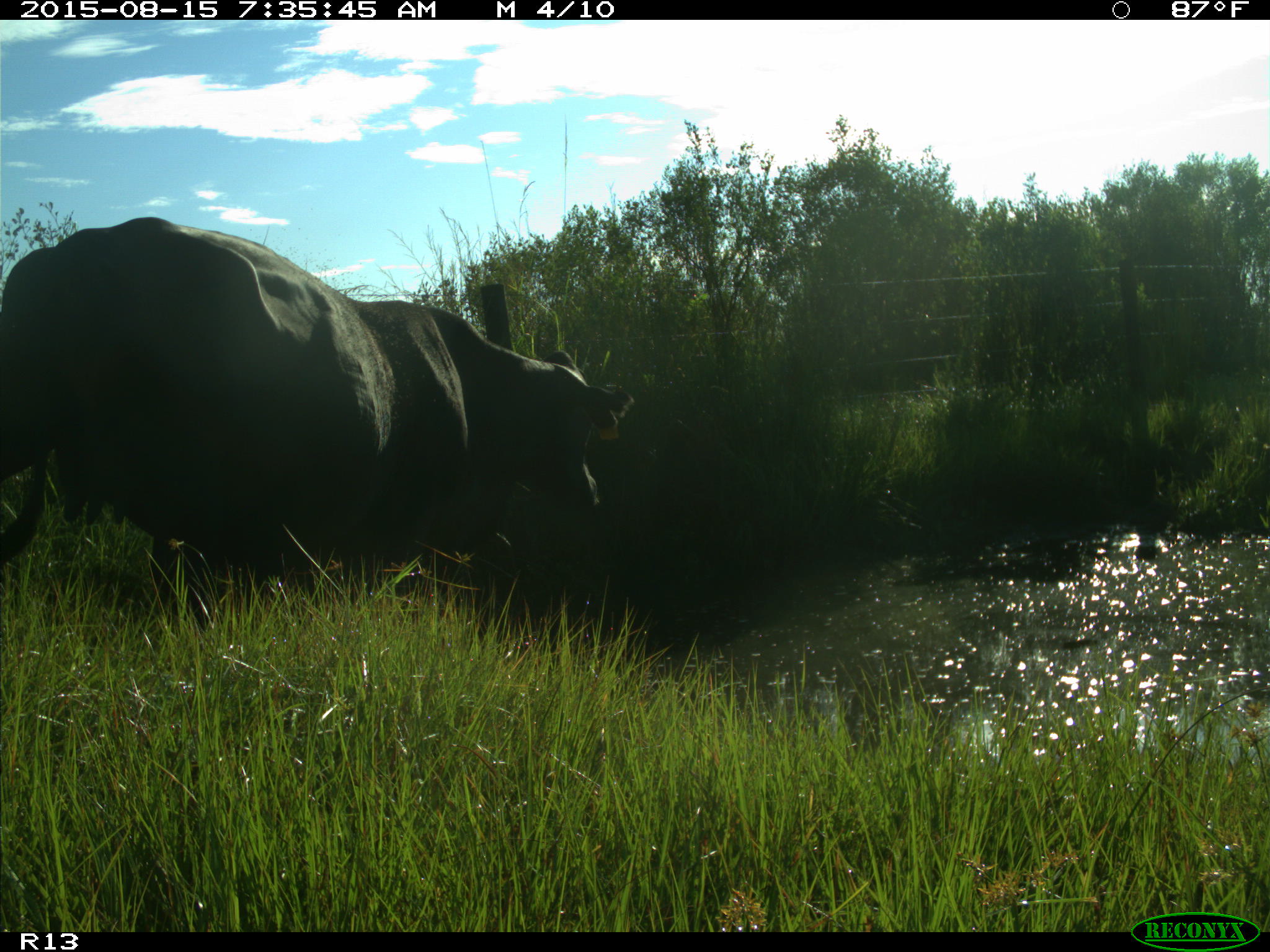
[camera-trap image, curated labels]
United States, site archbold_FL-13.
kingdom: Animalia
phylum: Chordata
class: Mammalia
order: Artiodactyla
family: Bovidae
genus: Bos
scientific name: Bos taurus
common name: domestic cow